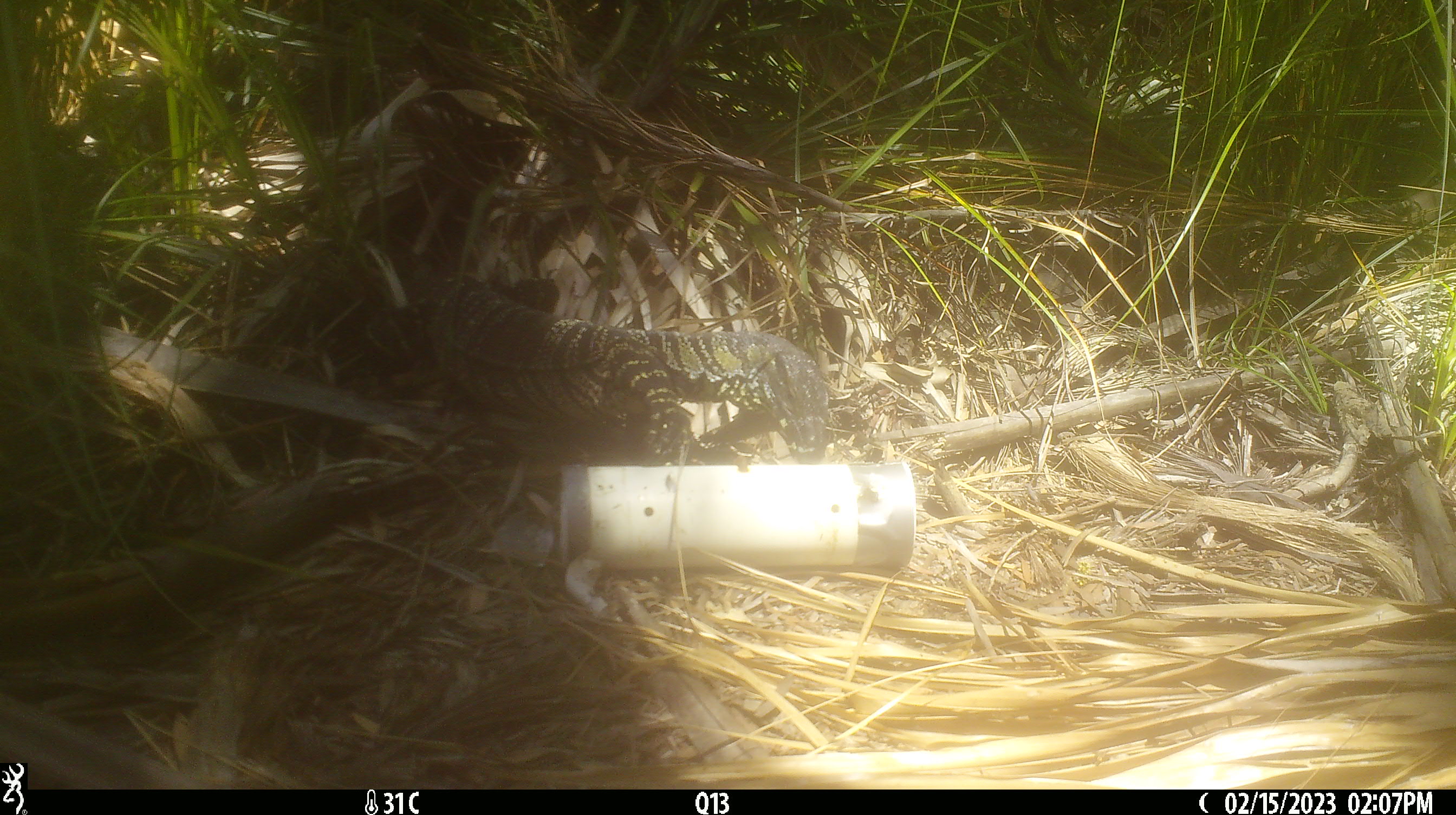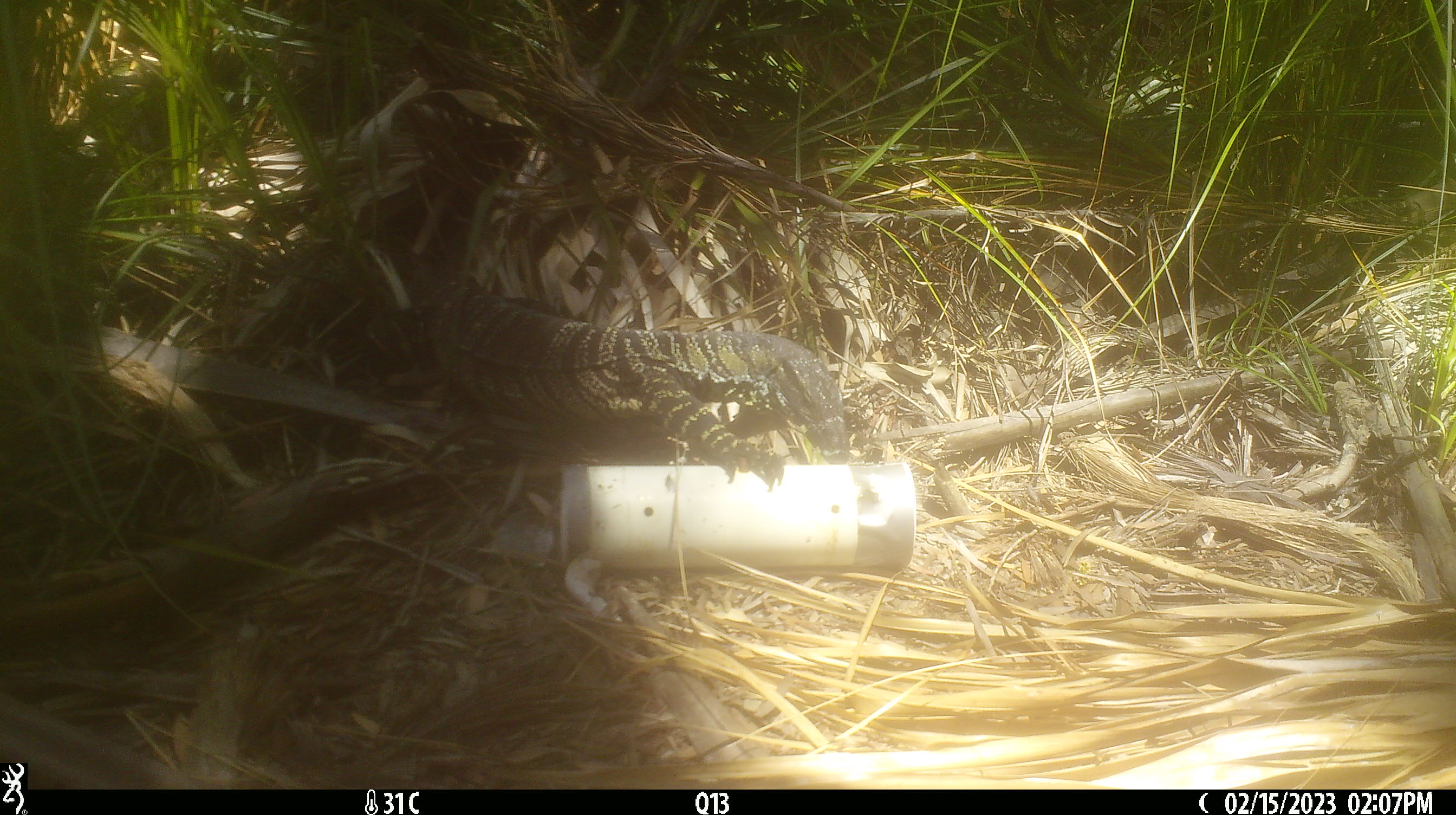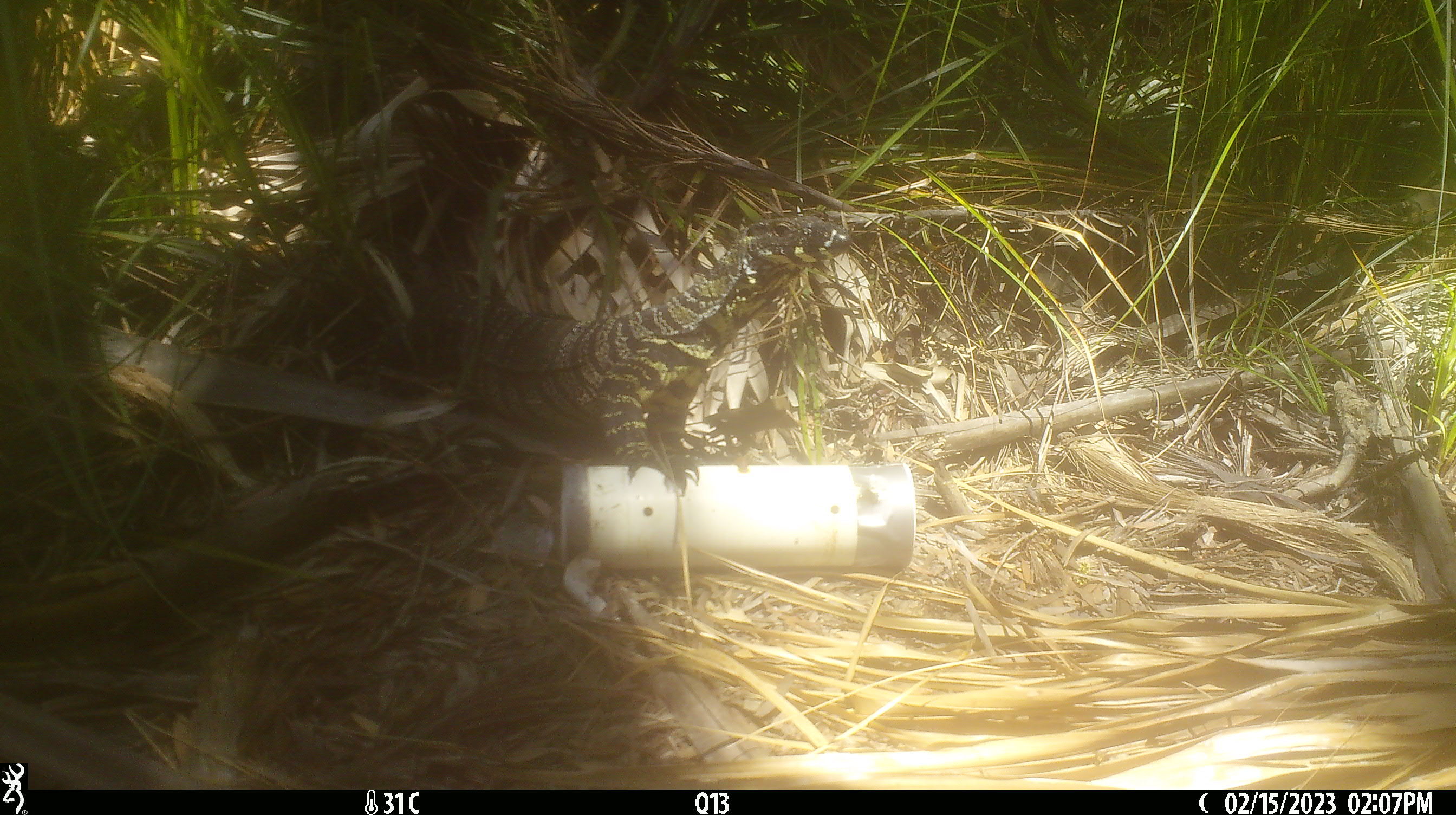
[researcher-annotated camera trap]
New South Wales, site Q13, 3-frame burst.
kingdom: Animalia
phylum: Chordata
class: Reptilia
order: Squamata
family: Varanidae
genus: Varanus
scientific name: Varanus varius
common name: lace monitor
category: goanna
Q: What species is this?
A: Goanna (lace monitor) (Varanus varius).